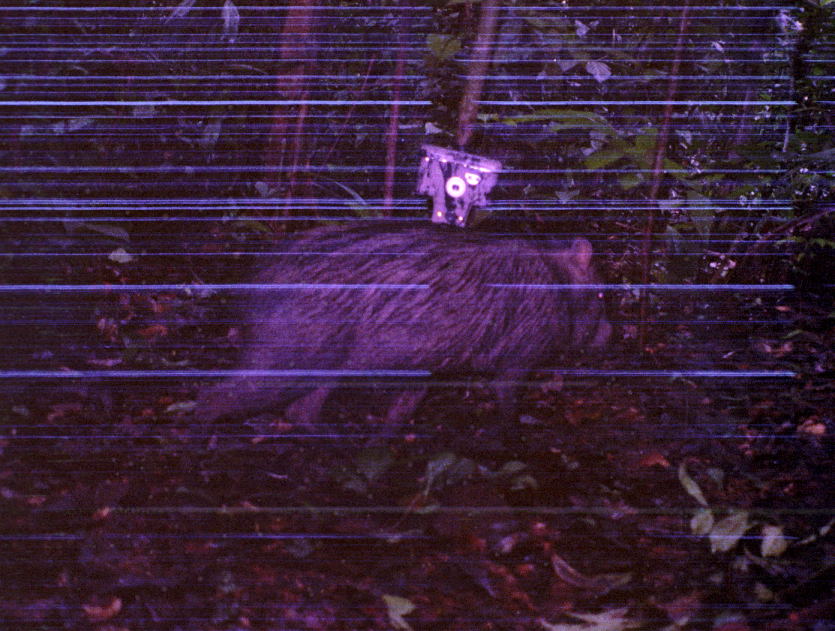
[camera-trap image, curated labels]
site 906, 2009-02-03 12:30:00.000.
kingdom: Animalia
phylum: Chordata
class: Mammalia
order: Artiodactyla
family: Tayassuidae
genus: Pecari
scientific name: Pecari tajacu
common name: collared peccary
Pecari tajacu (collared peccary).